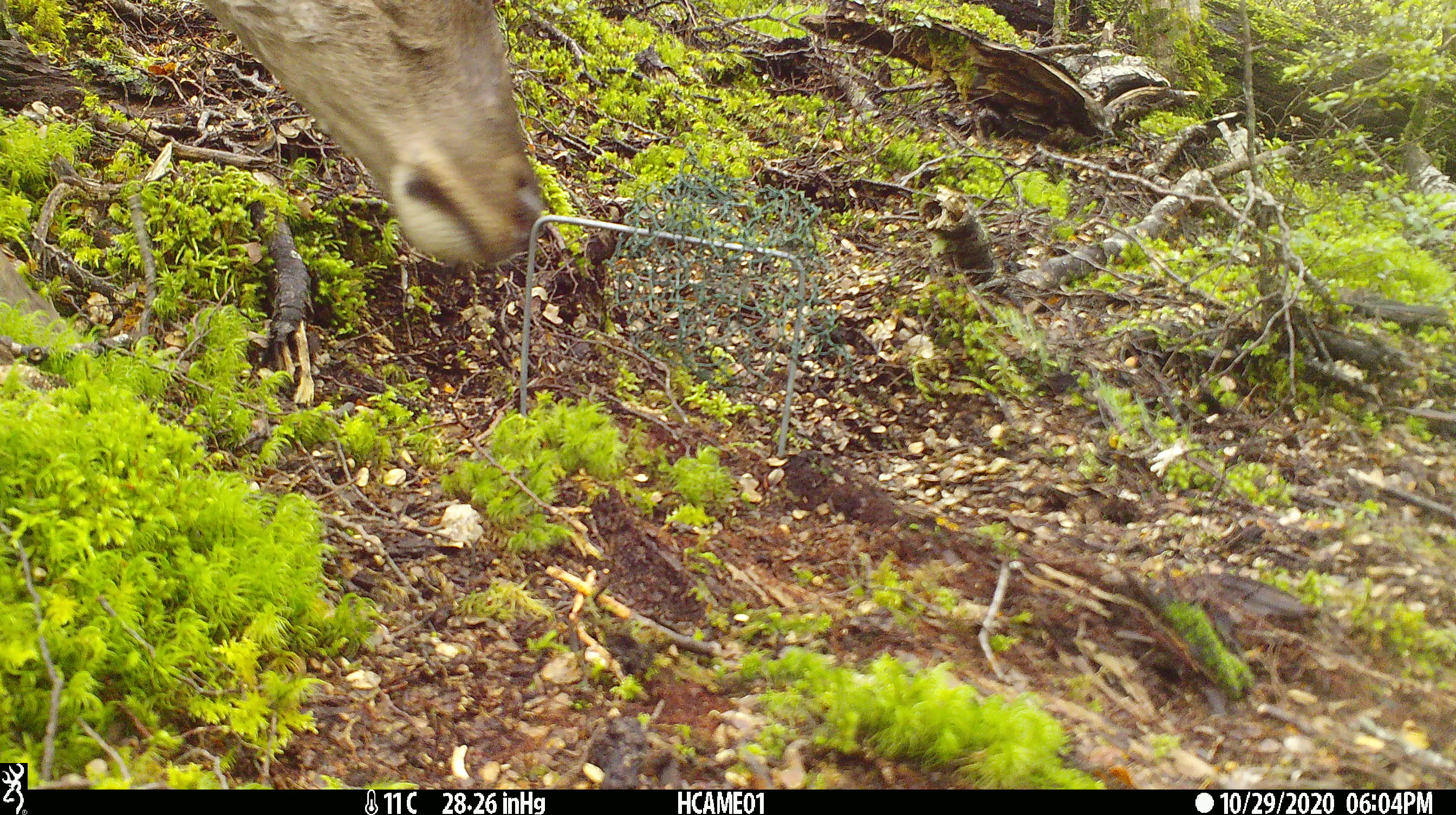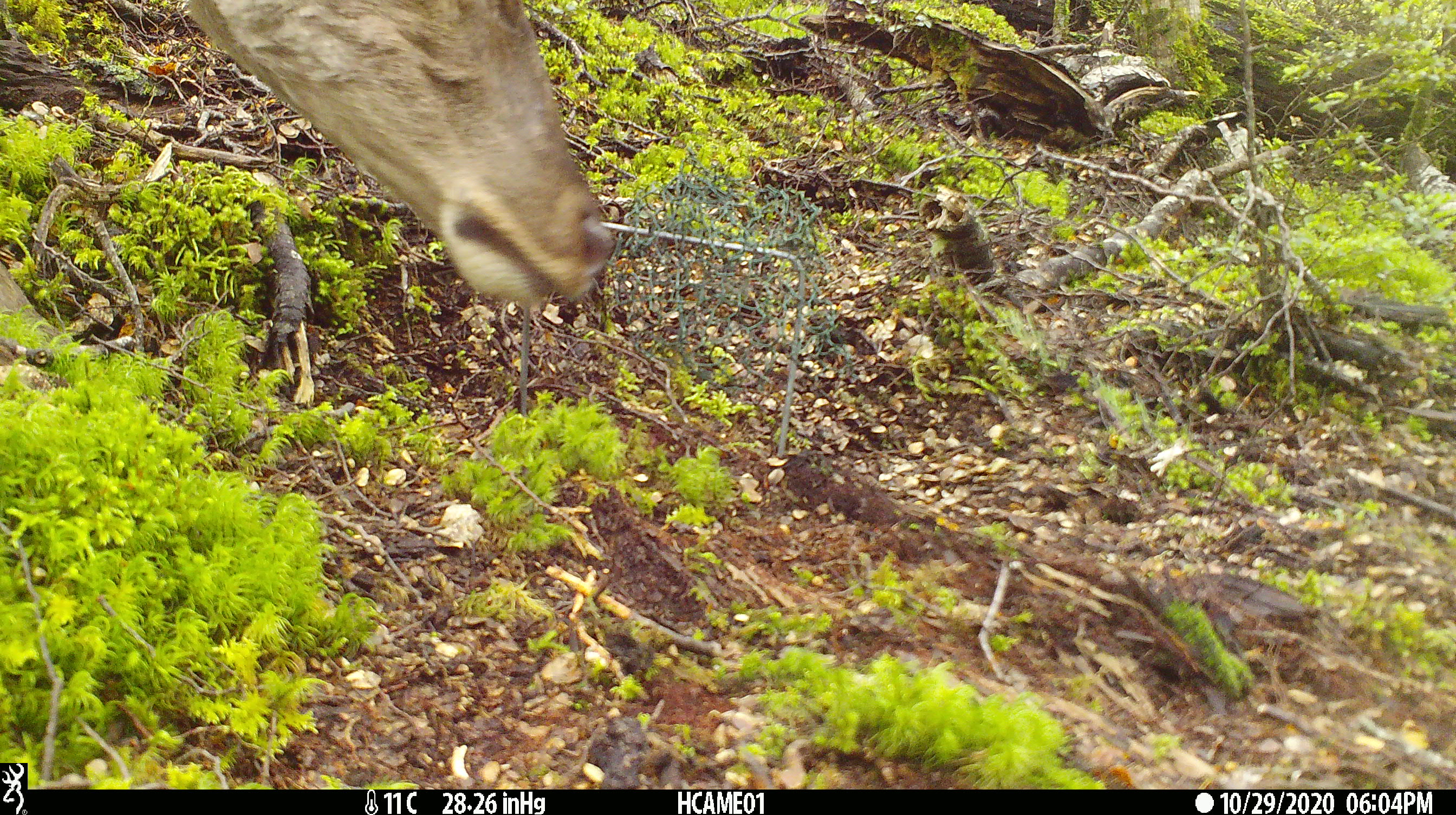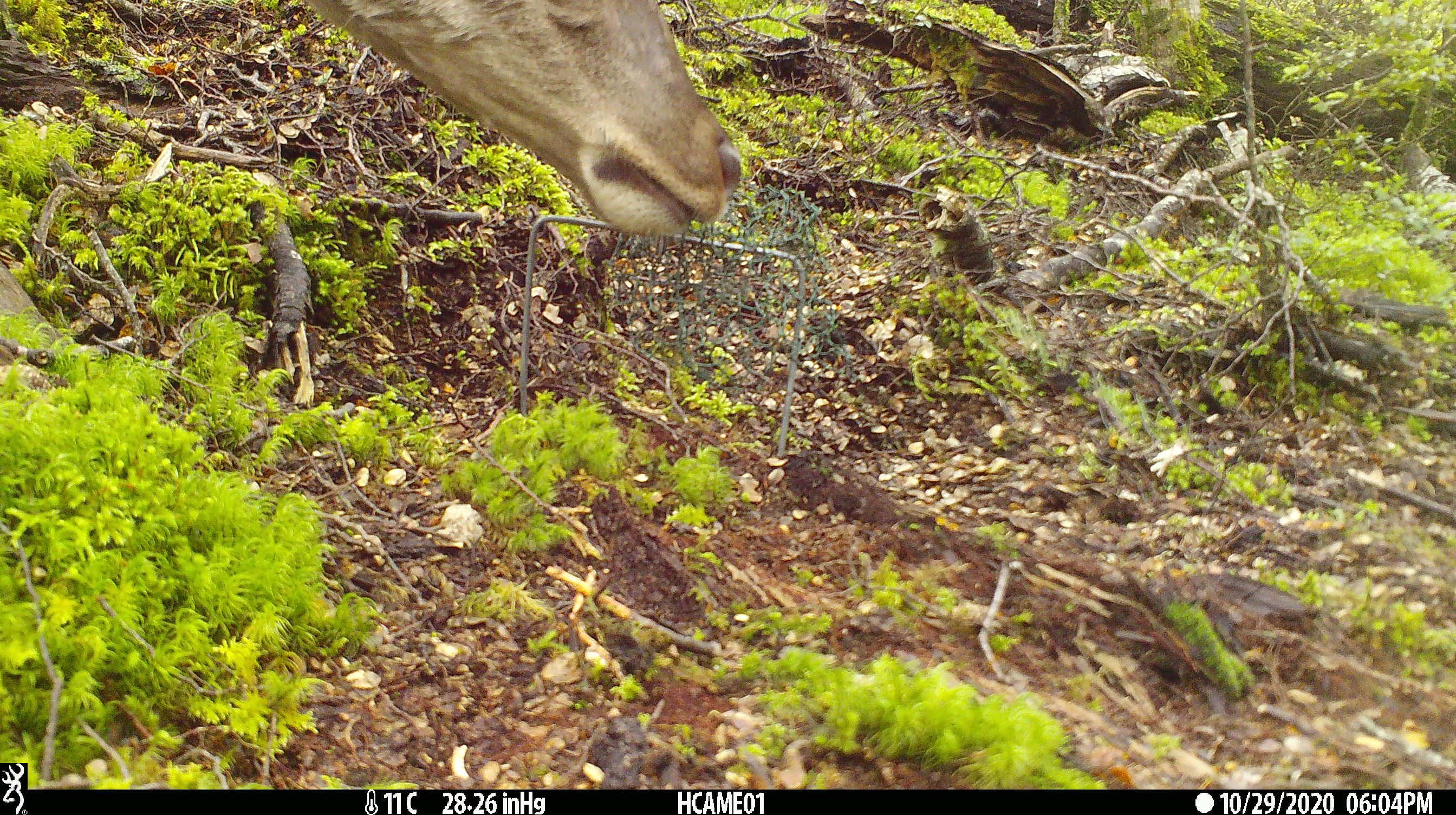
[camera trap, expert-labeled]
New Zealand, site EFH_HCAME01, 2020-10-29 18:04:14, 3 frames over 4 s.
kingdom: Animalia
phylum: Chordata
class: Mammalia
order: Artiodactyla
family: Cervidae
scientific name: Cervidae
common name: deer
Deer (Cervidae).